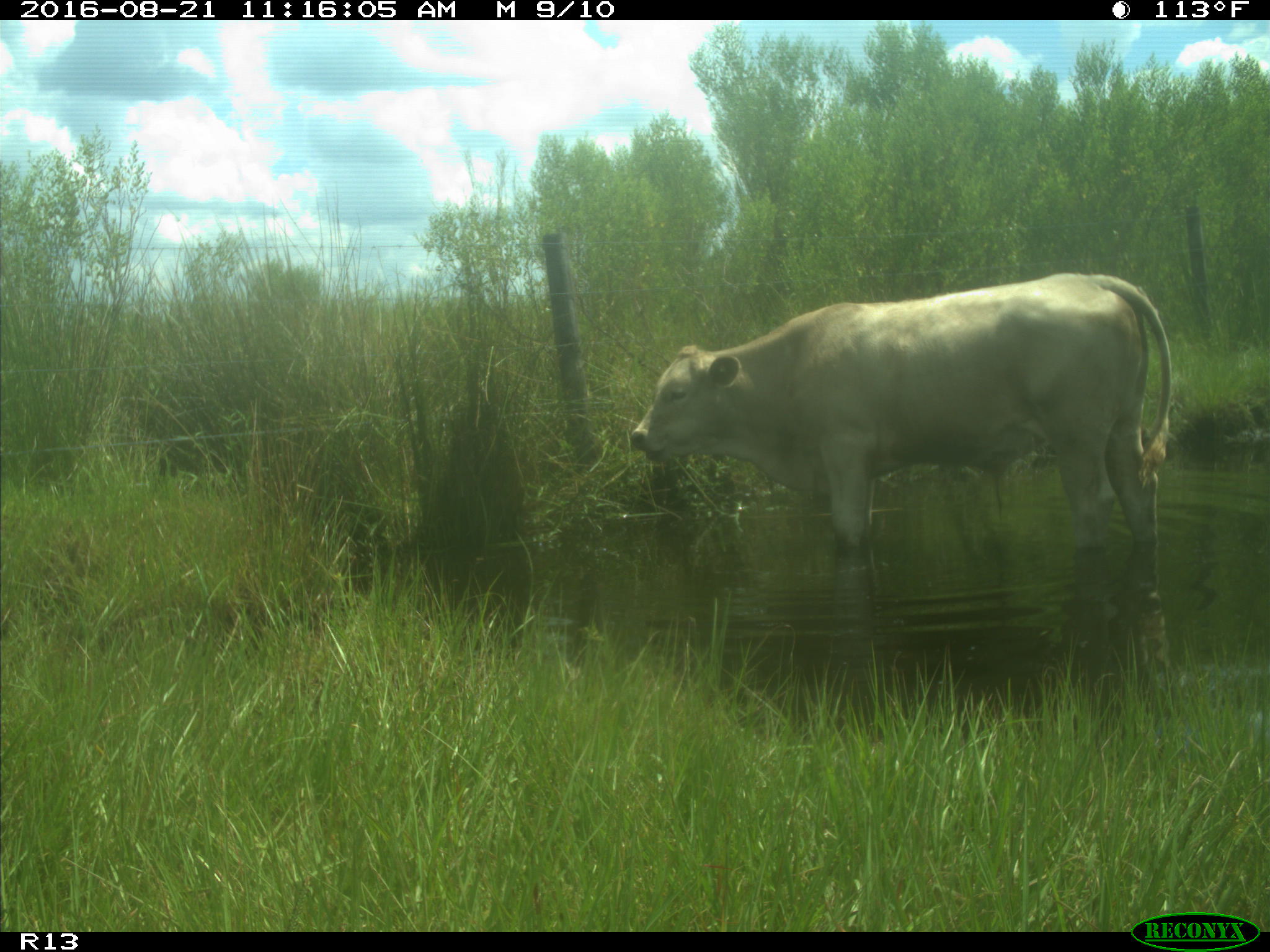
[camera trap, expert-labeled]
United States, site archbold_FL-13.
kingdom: Animalia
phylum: Chordata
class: Mammalia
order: Artiodactyla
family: Bovidae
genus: Bos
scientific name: Bos taurus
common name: domestic cow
Bos taurus (domestic cow).